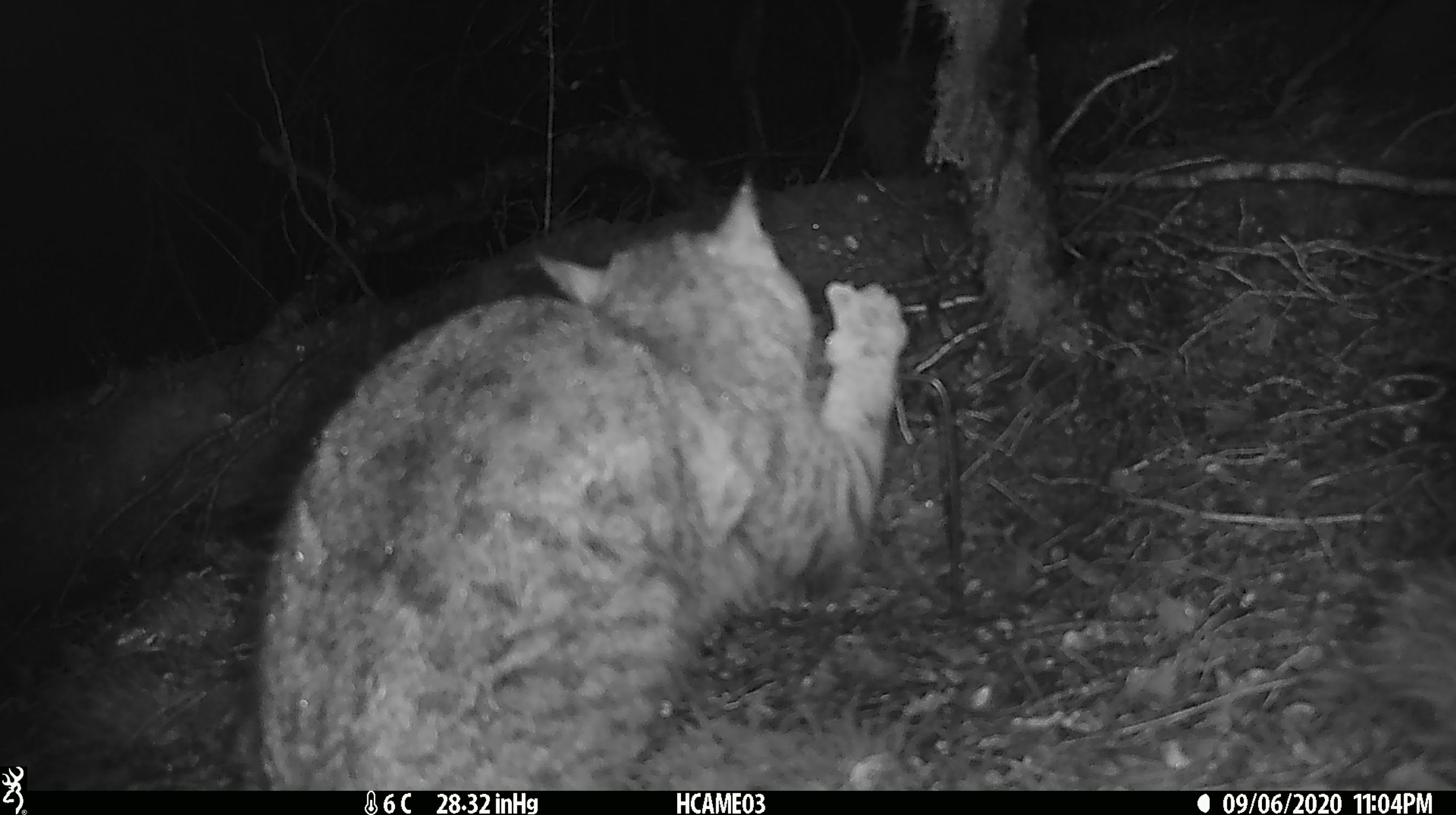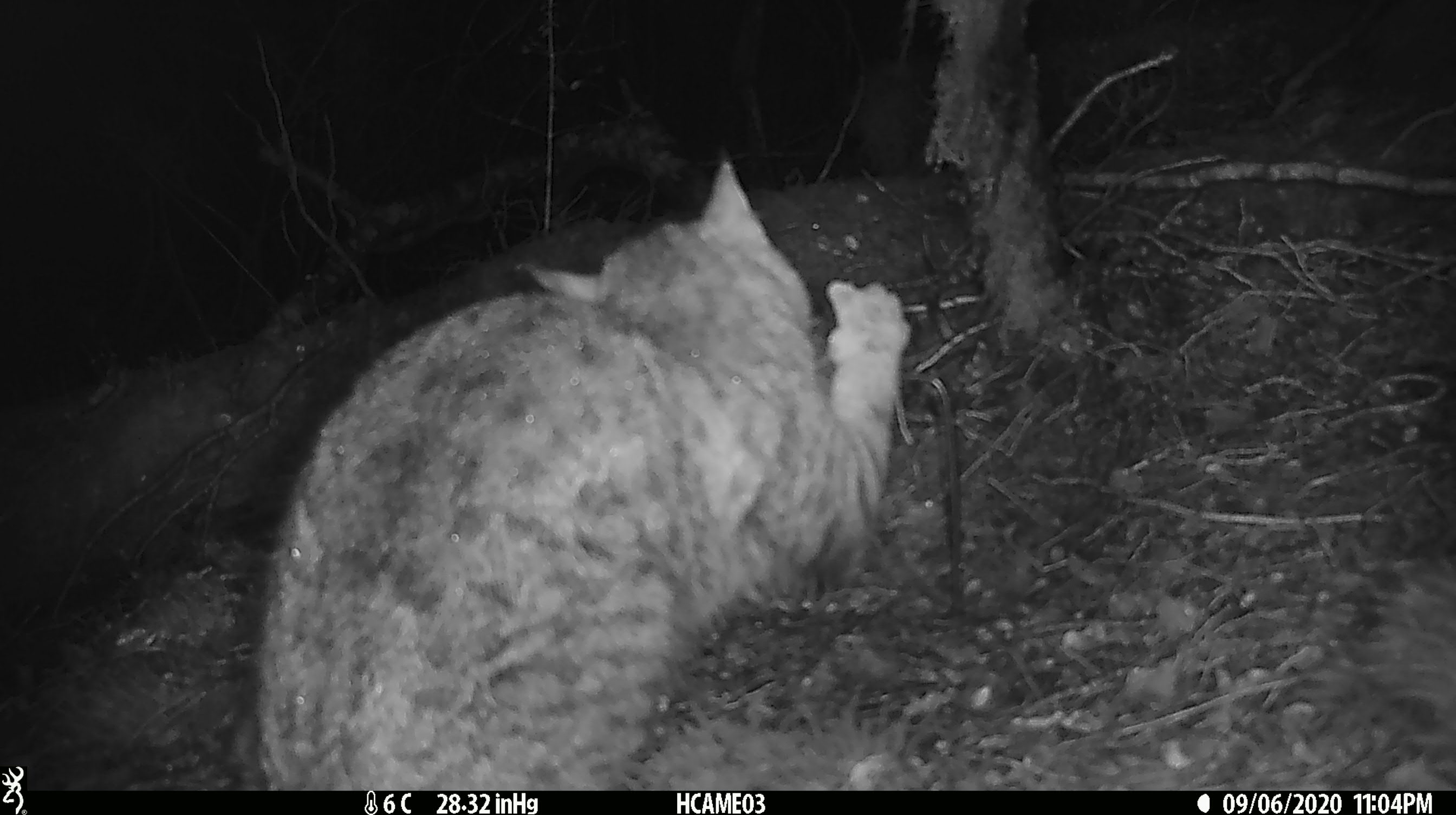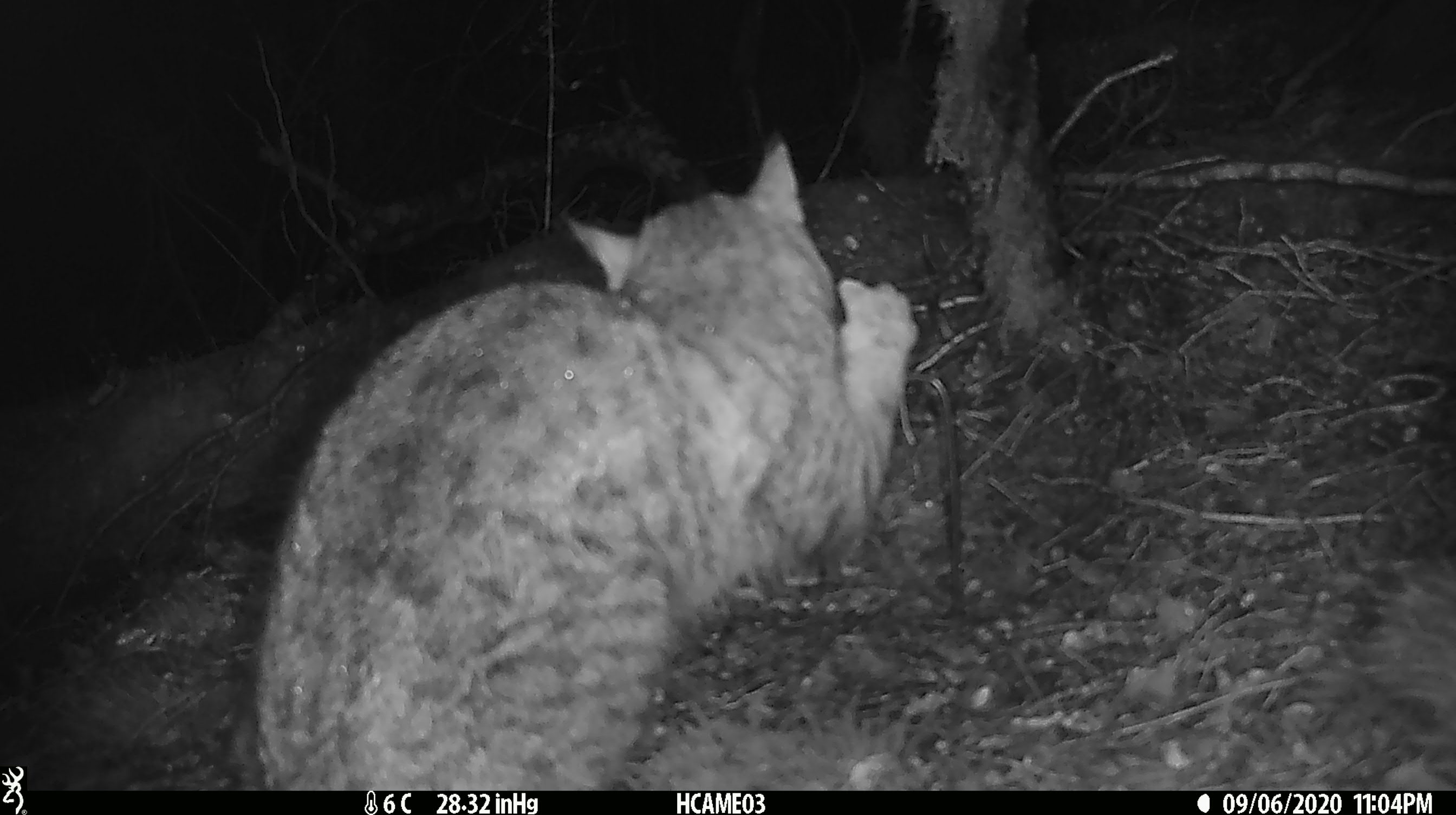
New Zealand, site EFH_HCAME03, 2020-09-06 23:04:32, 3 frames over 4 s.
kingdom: Animalia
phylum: Chordata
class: Mammalia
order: Carnivora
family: Felidae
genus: Felis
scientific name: Felis catus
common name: domestic cat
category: cat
Cat (domestic cat) (Felis catus).